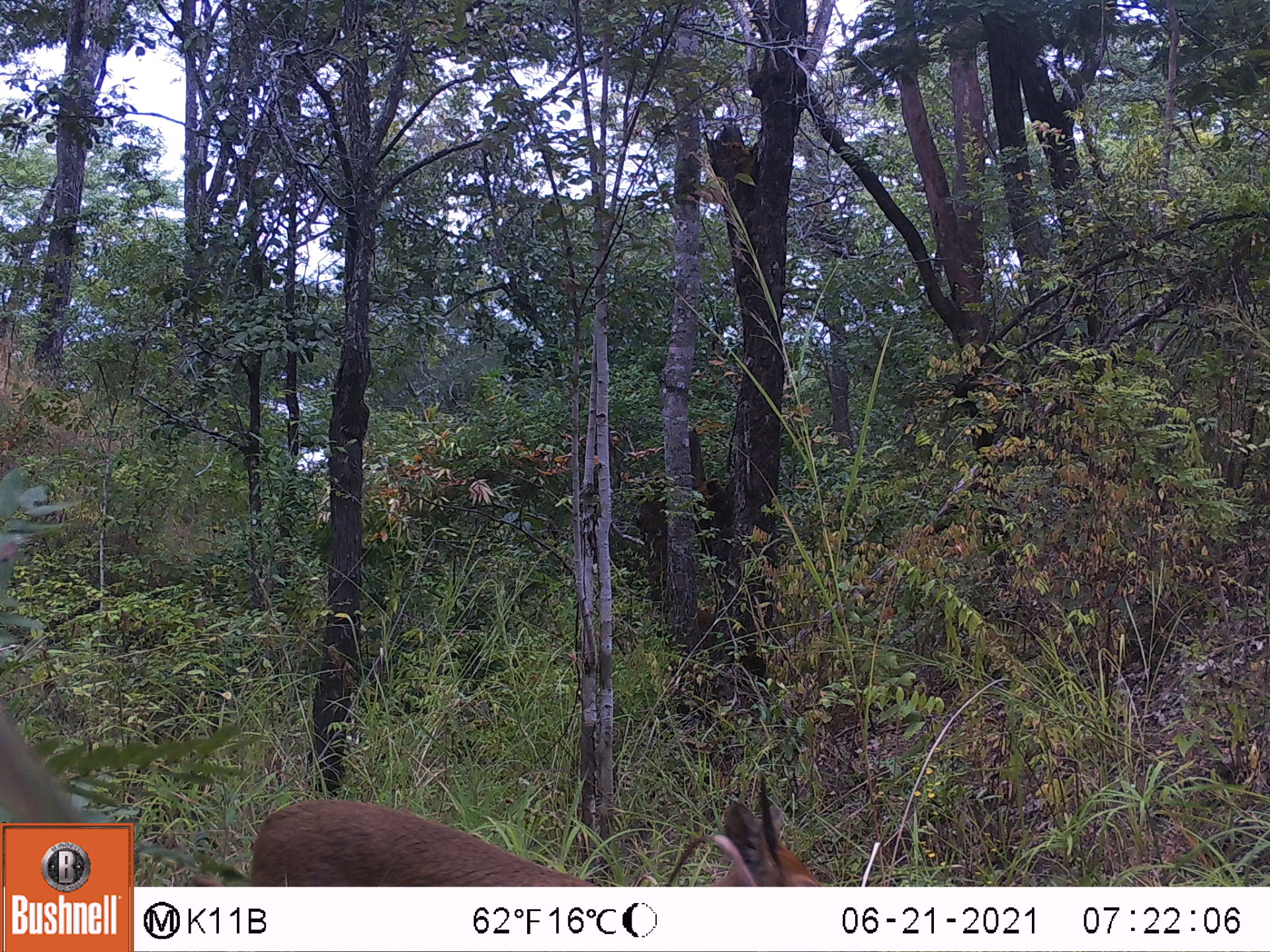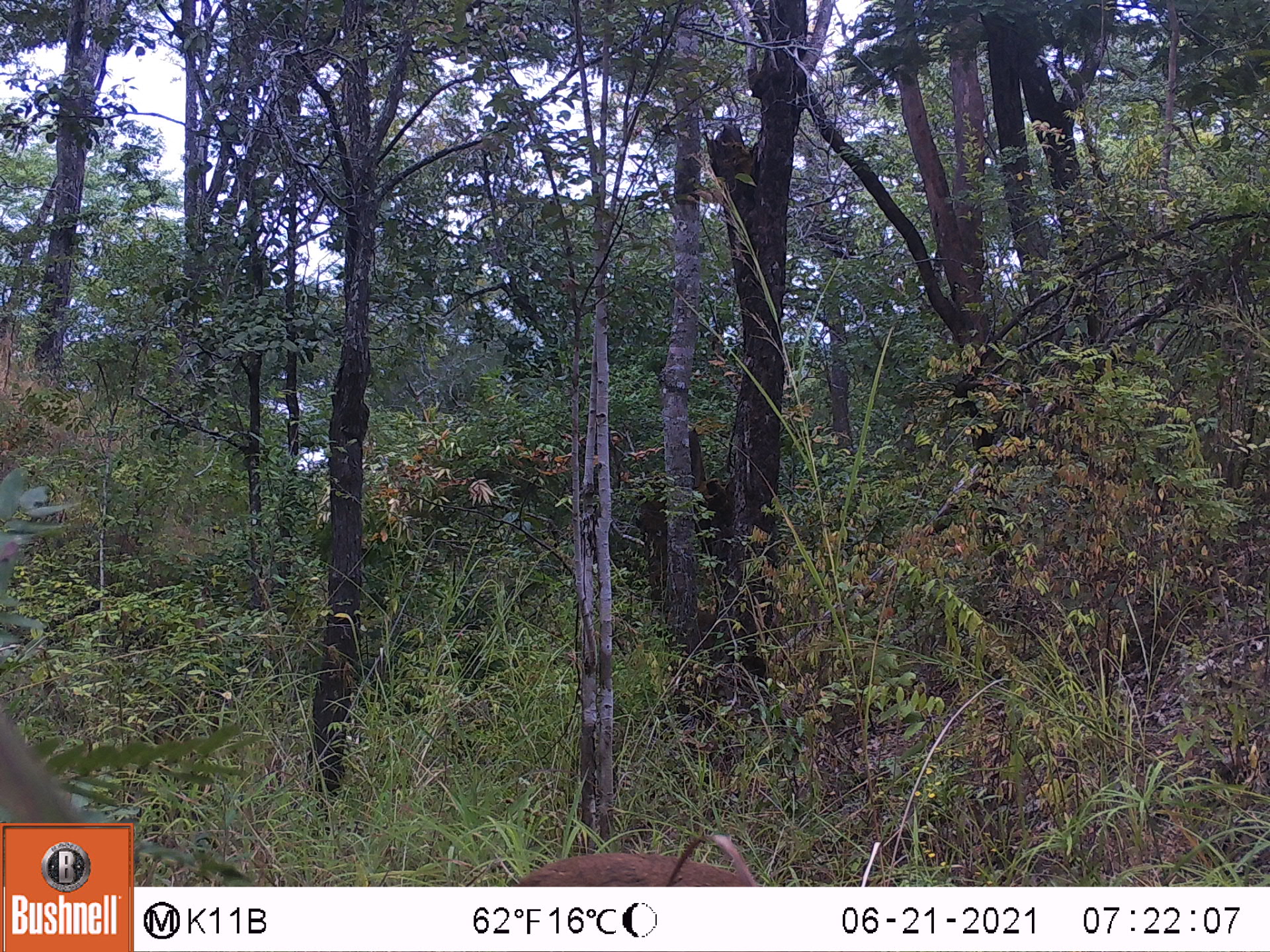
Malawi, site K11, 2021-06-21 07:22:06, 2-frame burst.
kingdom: Animalia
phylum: Chordata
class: Mammalia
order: Artiodactyla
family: Bovidae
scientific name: Antilopinae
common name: small antelope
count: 1